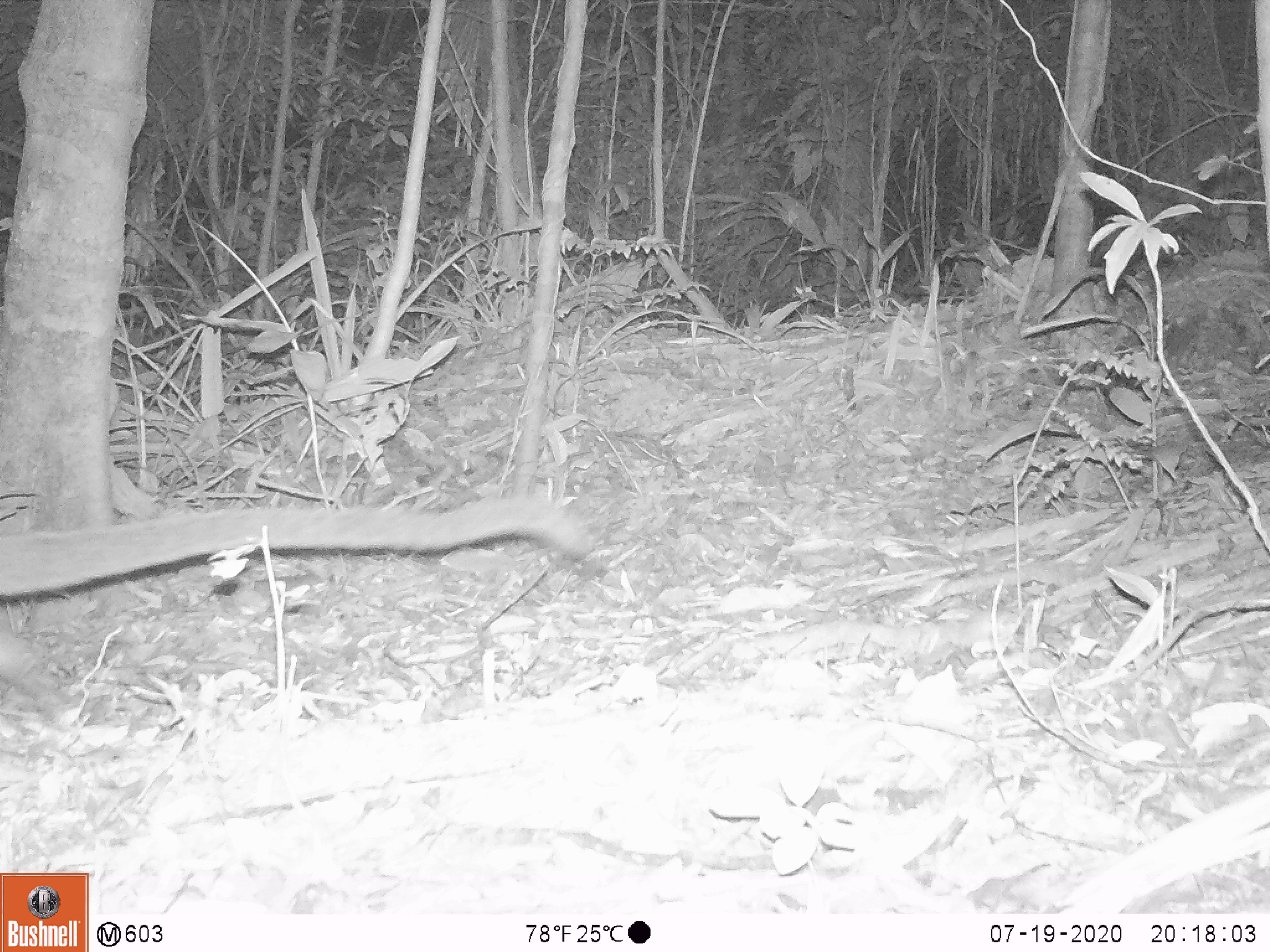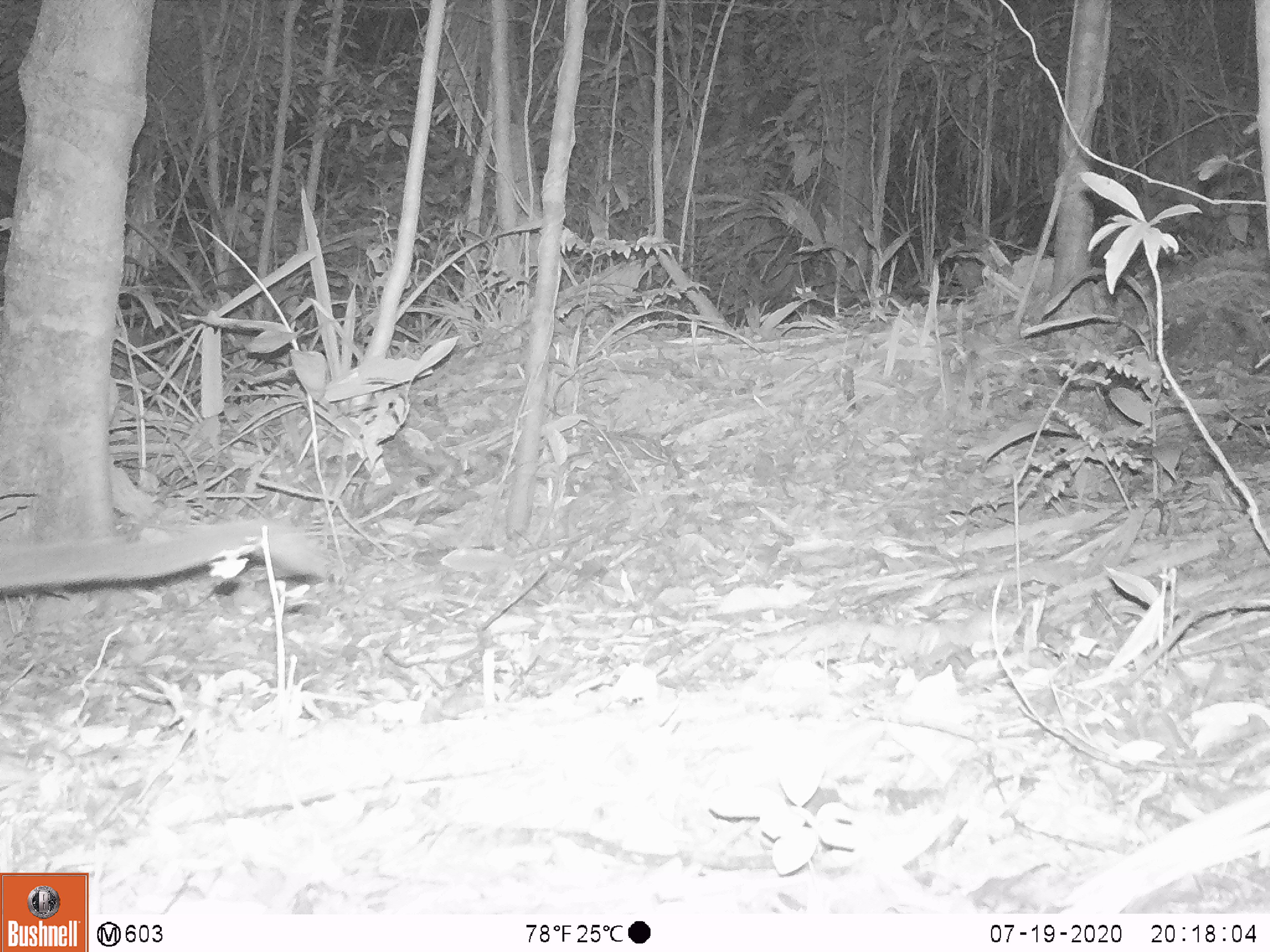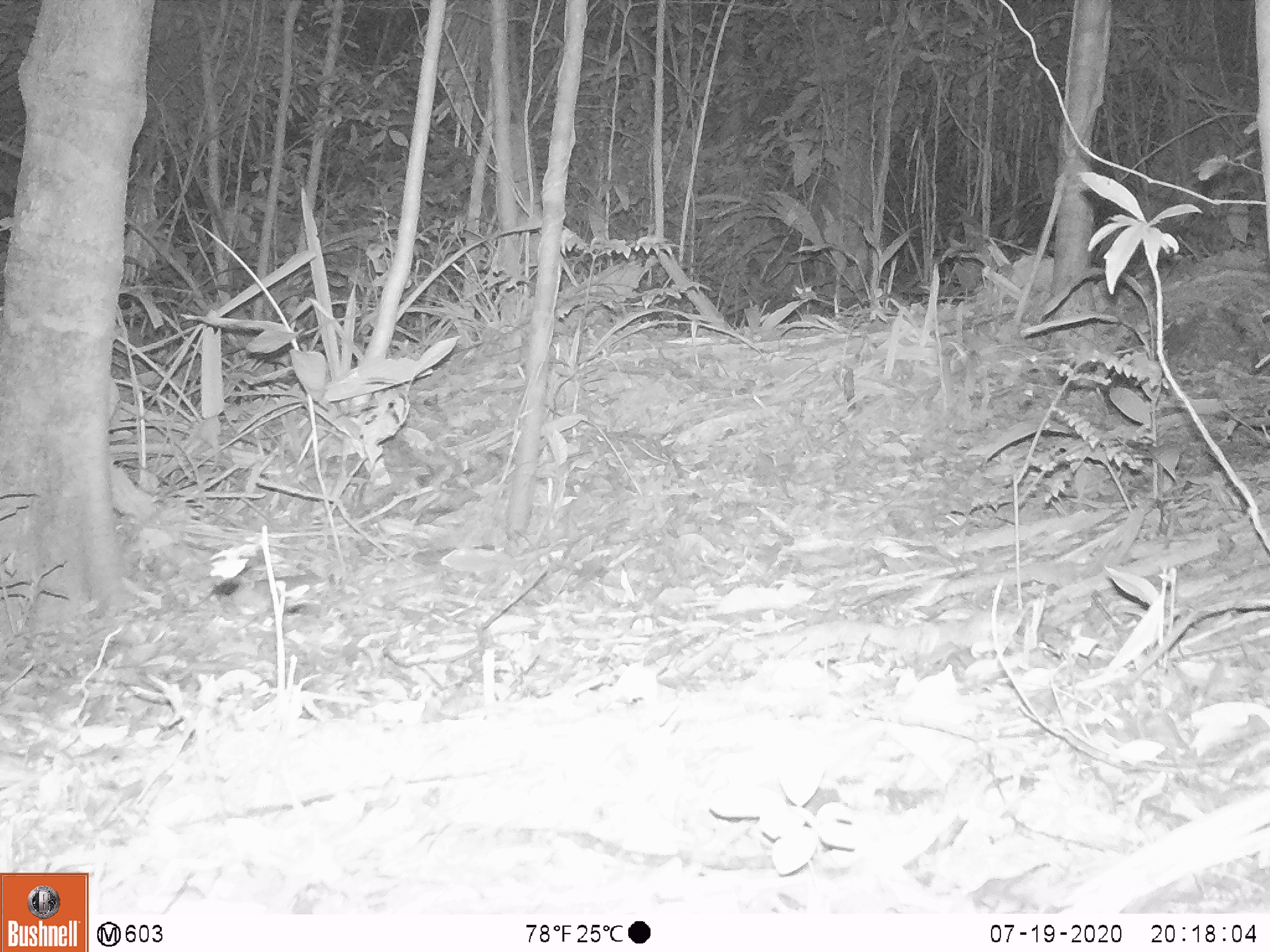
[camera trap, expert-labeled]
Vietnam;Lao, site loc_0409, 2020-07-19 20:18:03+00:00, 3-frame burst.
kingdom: Animalia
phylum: Chordata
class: Mammalia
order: Carnivora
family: Viverridae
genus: Paguma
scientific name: Paguma larvata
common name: masked palm civet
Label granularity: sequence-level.